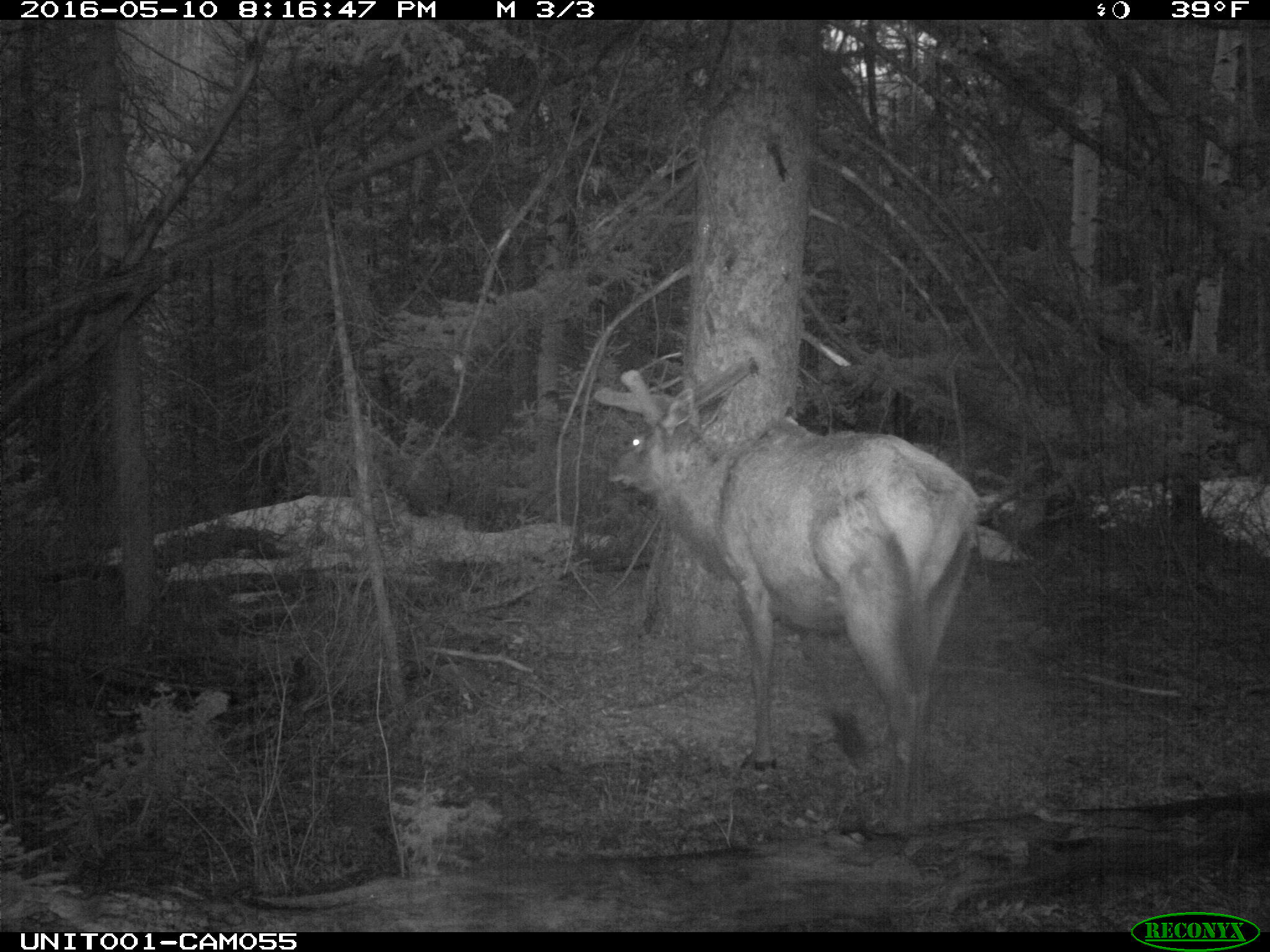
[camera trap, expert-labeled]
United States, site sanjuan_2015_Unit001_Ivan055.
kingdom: Animalia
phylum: Chordata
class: Mammalia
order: Artiodactyla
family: Cervidae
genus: Cervus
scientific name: Cervus elaphus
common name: red deer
Cervus elaphus (red deer).